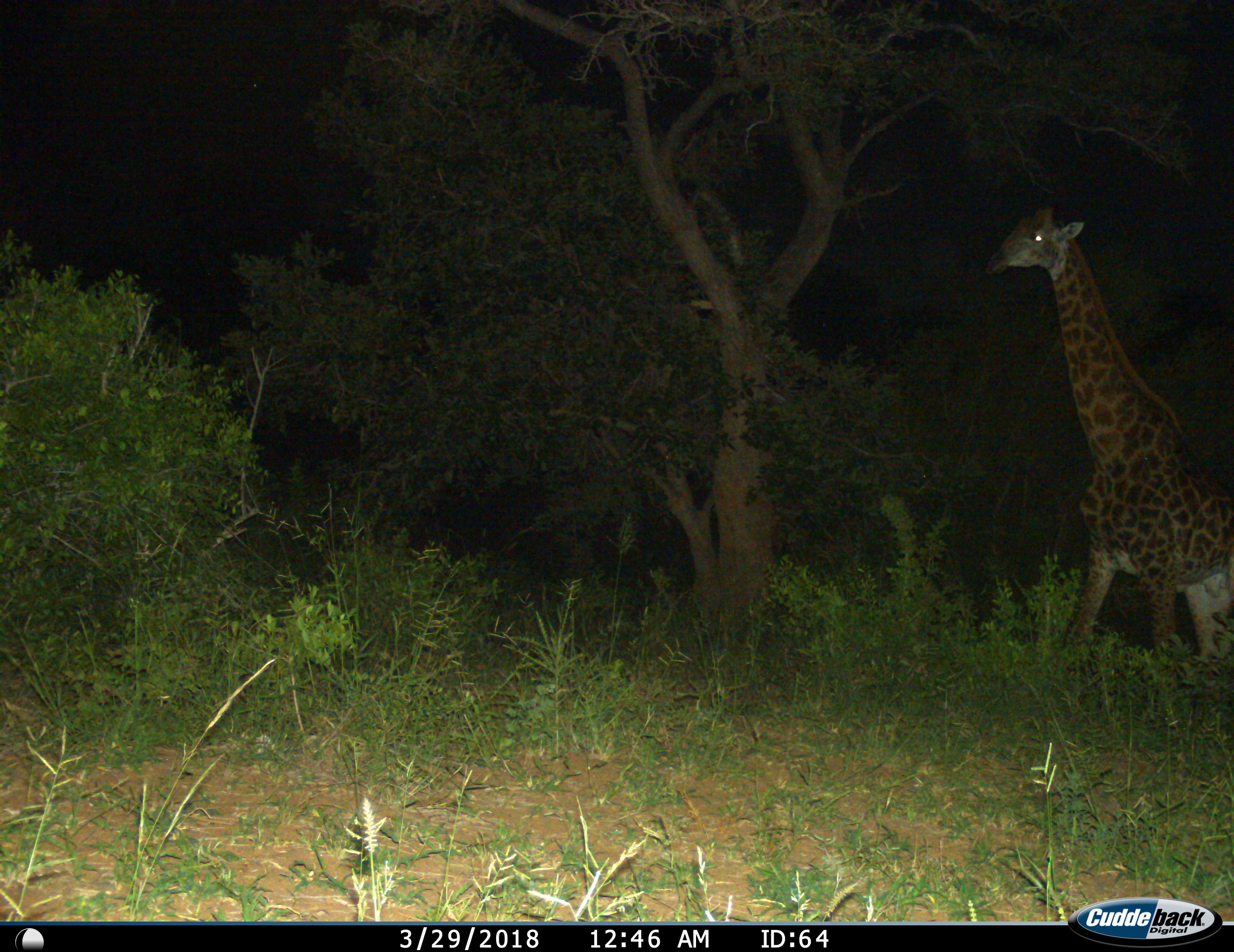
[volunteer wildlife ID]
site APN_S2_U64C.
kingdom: Animalia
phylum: Chordata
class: Mammalia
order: Artiodactyla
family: Giraffidae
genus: Giraffa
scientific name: Giraffa camelopardalis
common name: giraffe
Giraffe (Giraffa camelopardalis), count 1. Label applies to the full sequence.